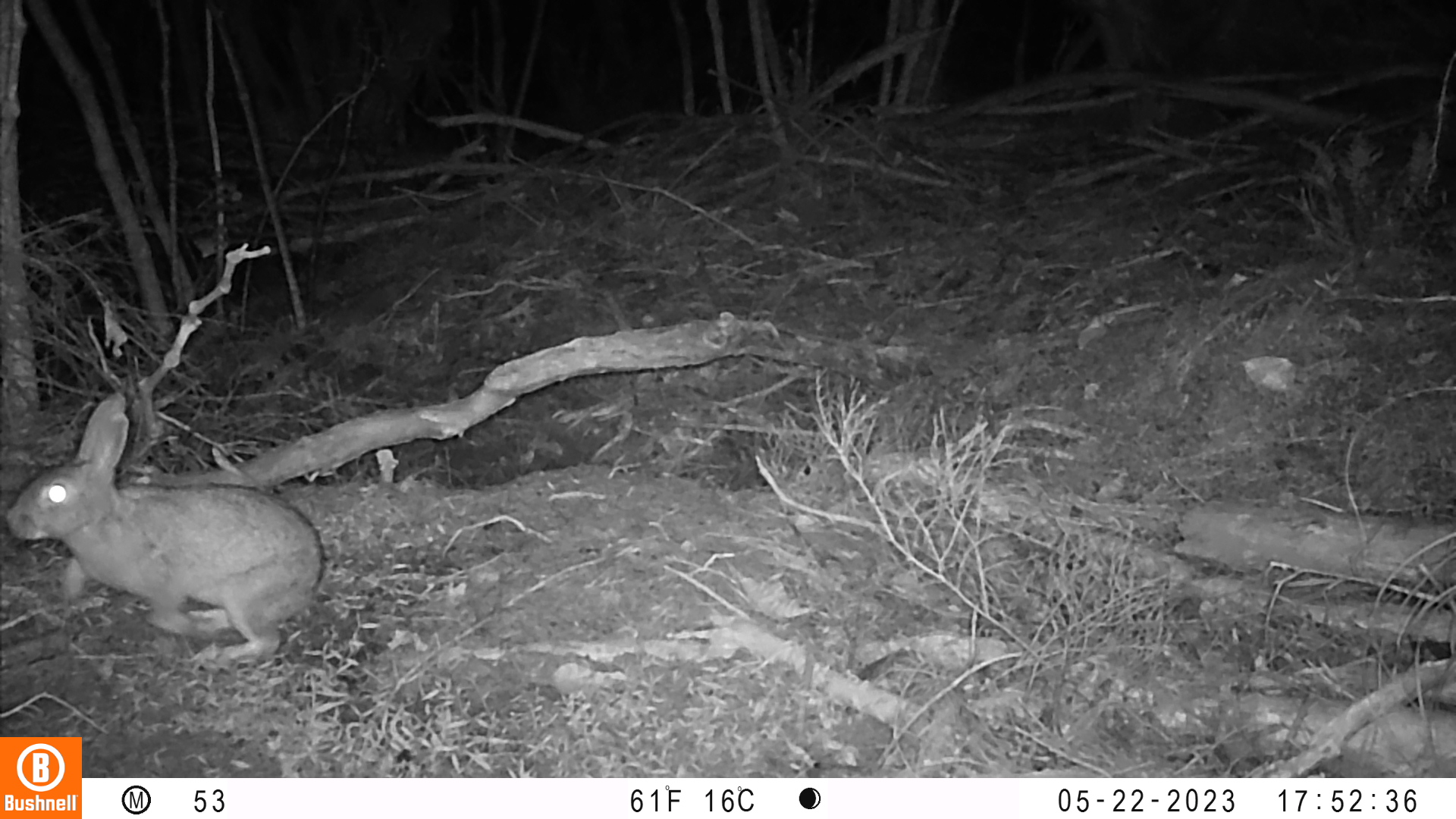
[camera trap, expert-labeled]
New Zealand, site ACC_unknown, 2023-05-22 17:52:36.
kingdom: Animalia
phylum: Chordata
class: Mammalia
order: Lagomorpha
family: Leporidae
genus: Oryctolagus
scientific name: Oryctolagus cuniculus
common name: european rabbit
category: rabbit